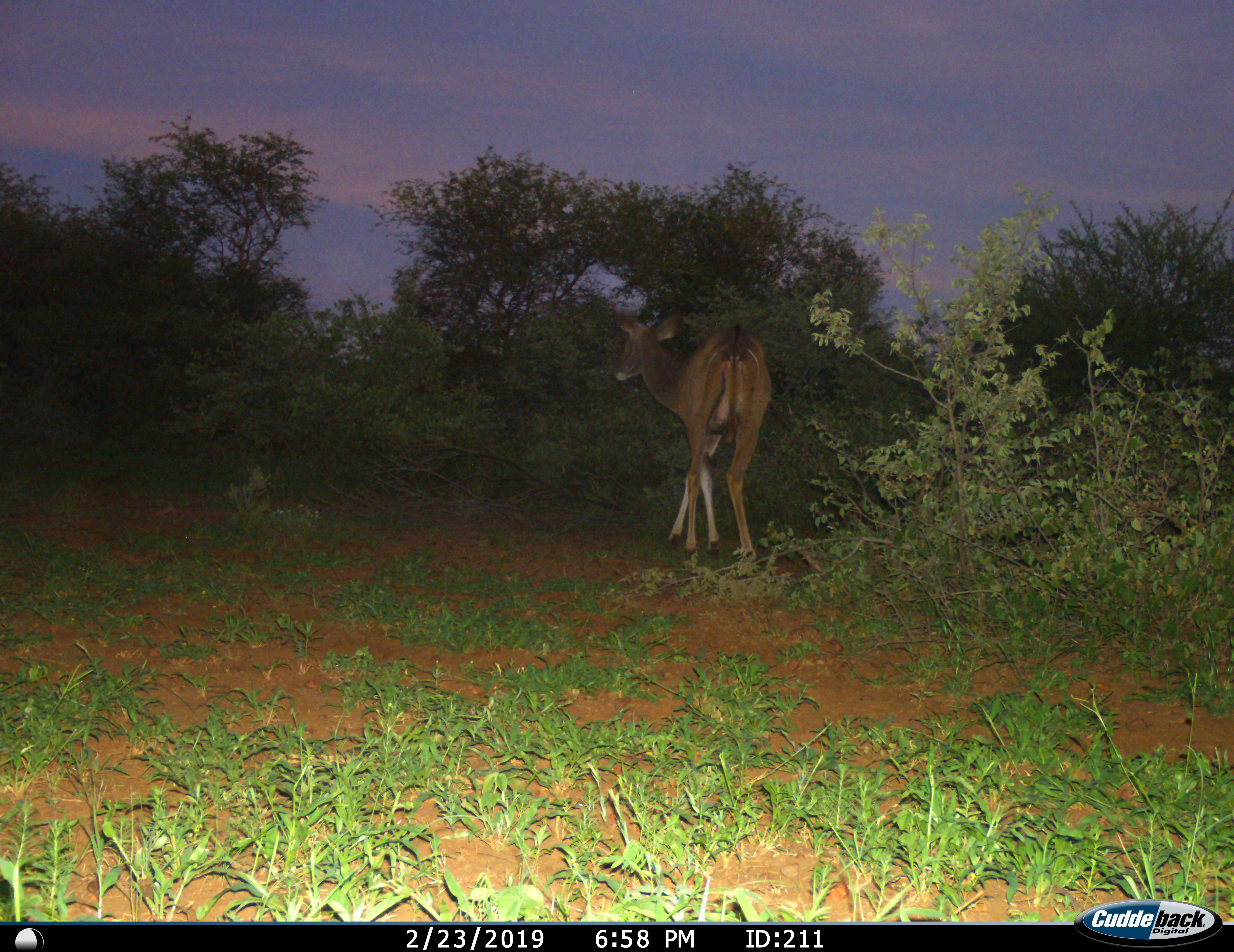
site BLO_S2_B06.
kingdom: Animalia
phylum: Chordata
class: Mammalia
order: Artiodactyla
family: Bovidae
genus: Tragelaphus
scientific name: Tragelaphus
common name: kudu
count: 1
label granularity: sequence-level